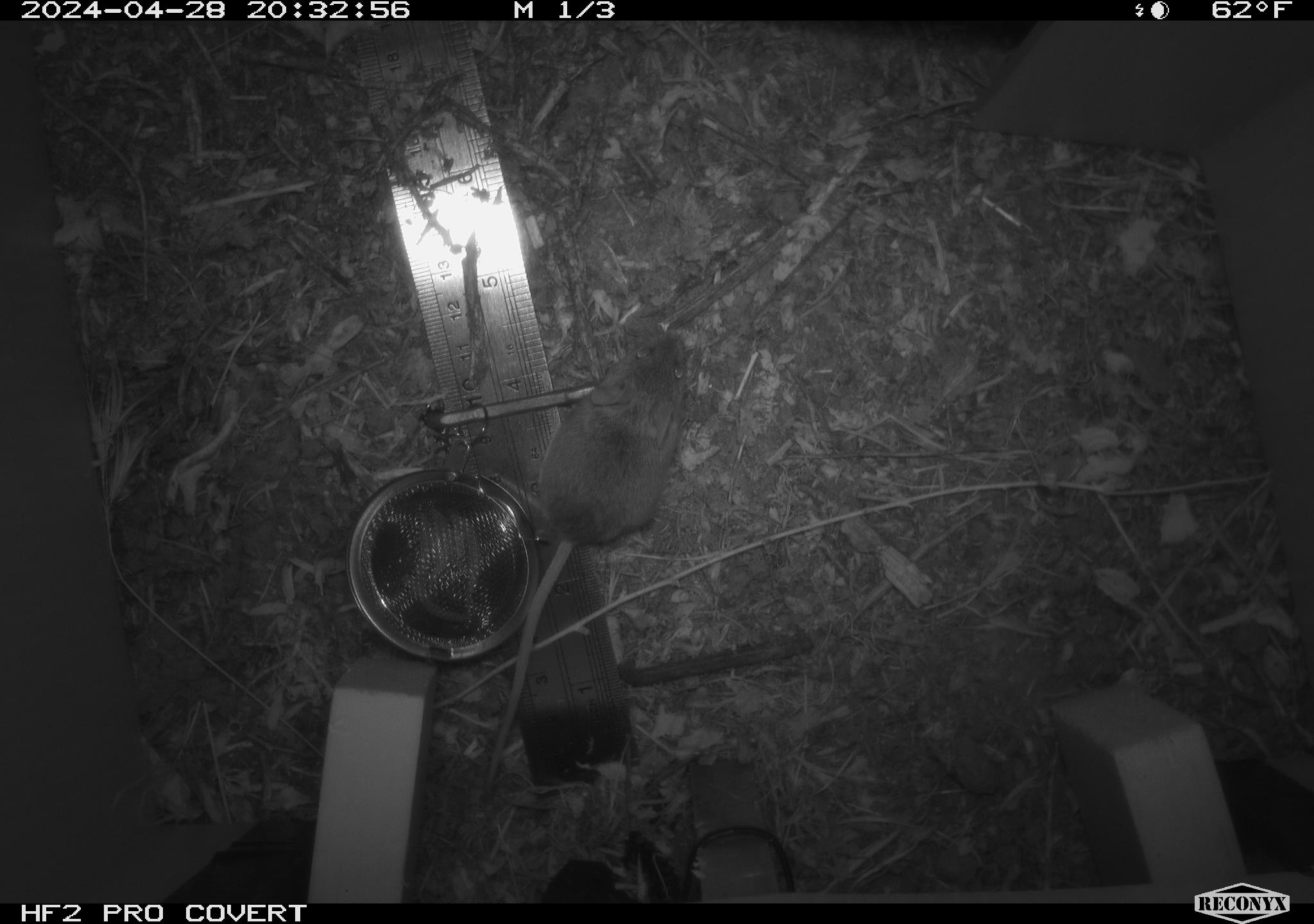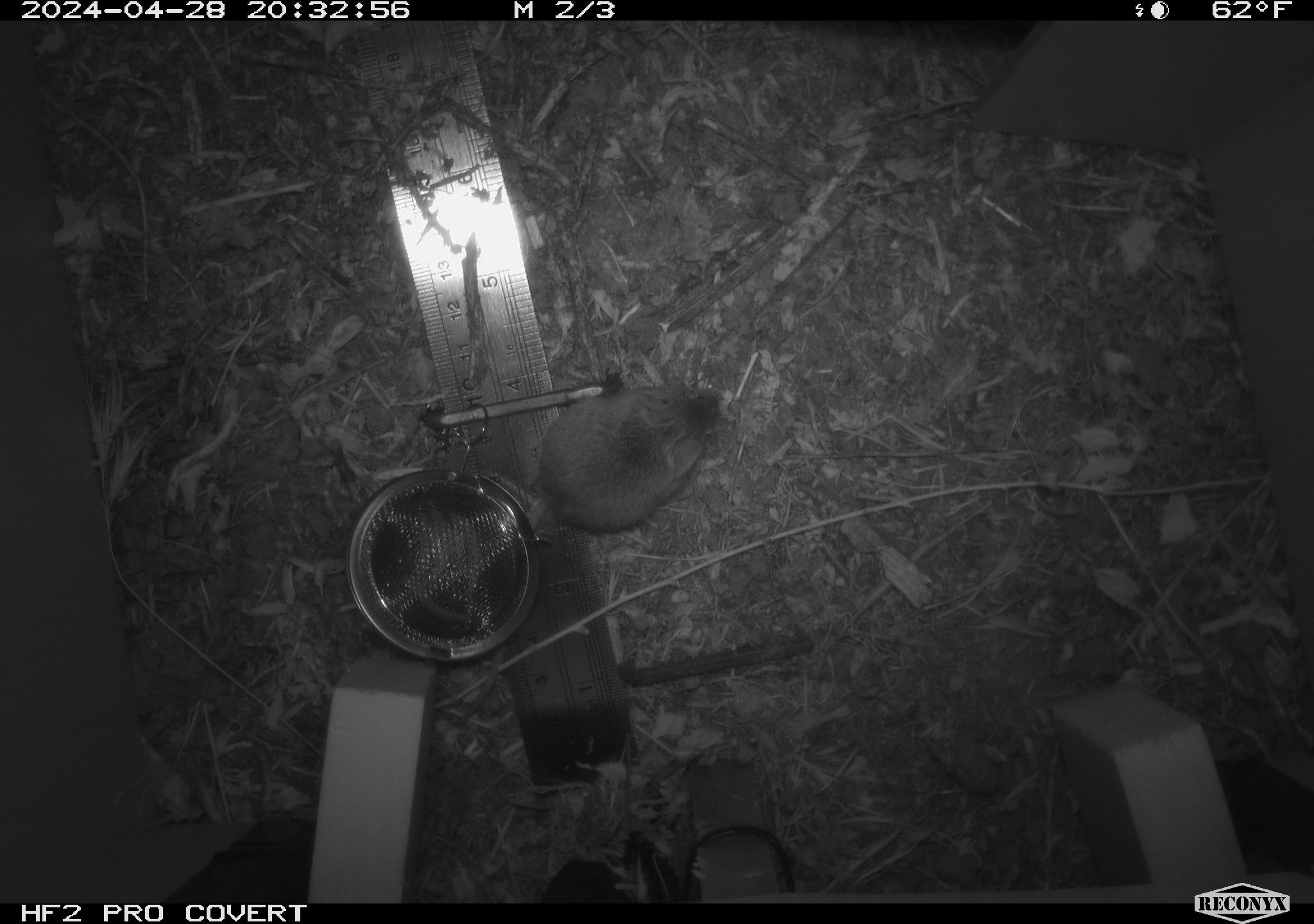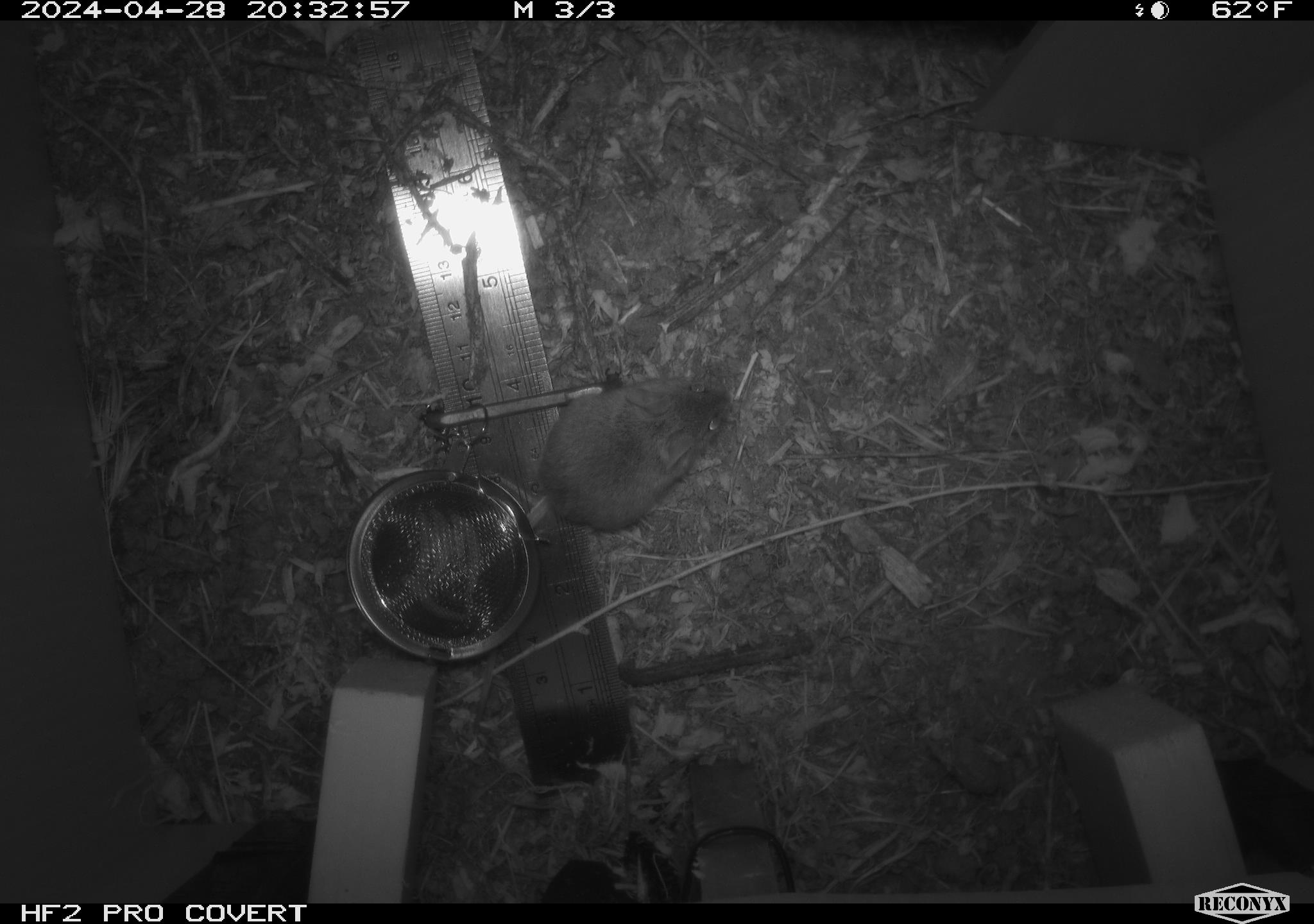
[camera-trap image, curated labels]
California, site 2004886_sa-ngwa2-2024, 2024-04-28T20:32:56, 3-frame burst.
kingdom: Animalia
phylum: Chordata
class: Mammalia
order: Rodentia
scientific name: Rodentia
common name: mouse species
Mouse species (Rodentia).